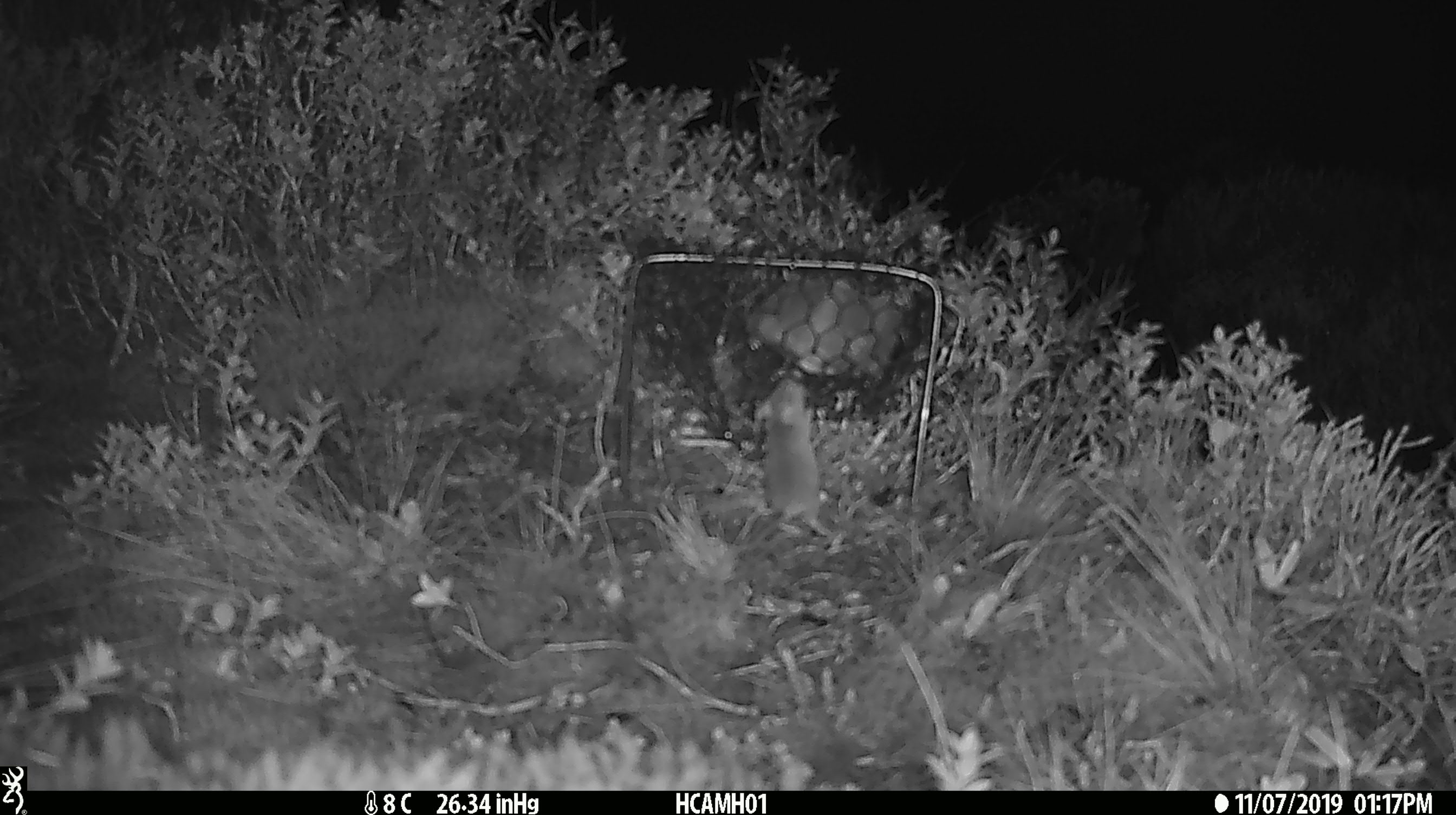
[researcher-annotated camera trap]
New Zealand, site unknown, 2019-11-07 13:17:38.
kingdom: Animalia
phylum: Chordata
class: Mammalia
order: Rodentia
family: Muridae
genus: Mus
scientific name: Mus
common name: mouse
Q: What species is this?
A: Mouse (Mus).